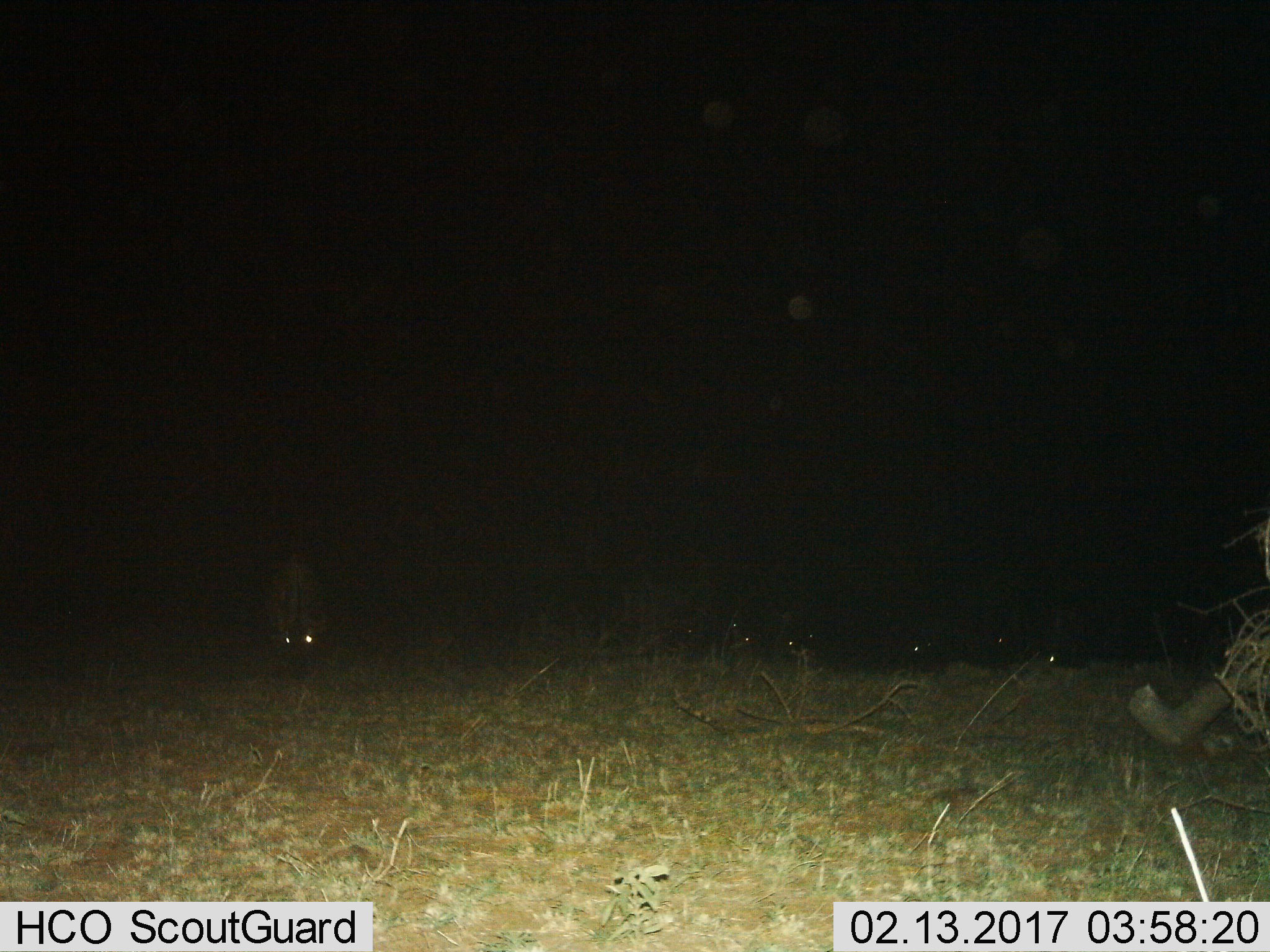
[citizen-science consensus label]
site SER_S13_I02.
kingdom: Animalia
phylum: Chordata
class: Mammalia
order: Artiodactyla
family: Bovidae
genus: Connochaetes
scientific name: Connochaetes taurinus taurinus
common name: blue wildebeest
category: wildebeestblue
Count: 5.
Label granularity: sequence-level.